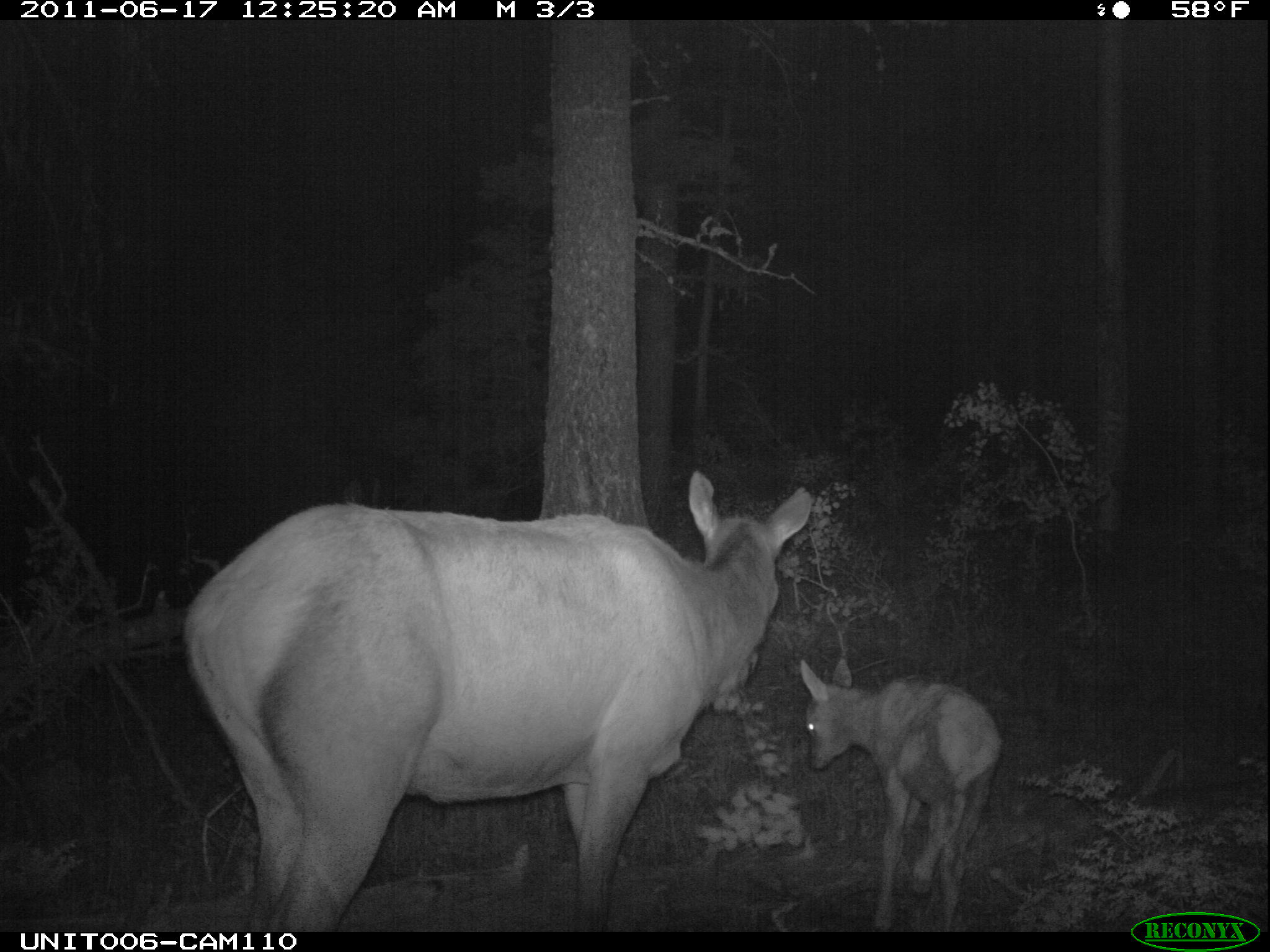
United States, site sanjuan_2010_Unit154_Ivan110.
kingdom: Animalia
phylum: Chordata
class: Mammalia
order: Artiodactyla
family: Cervidae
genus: Cervus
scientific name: Cervus elaphus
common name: red deer